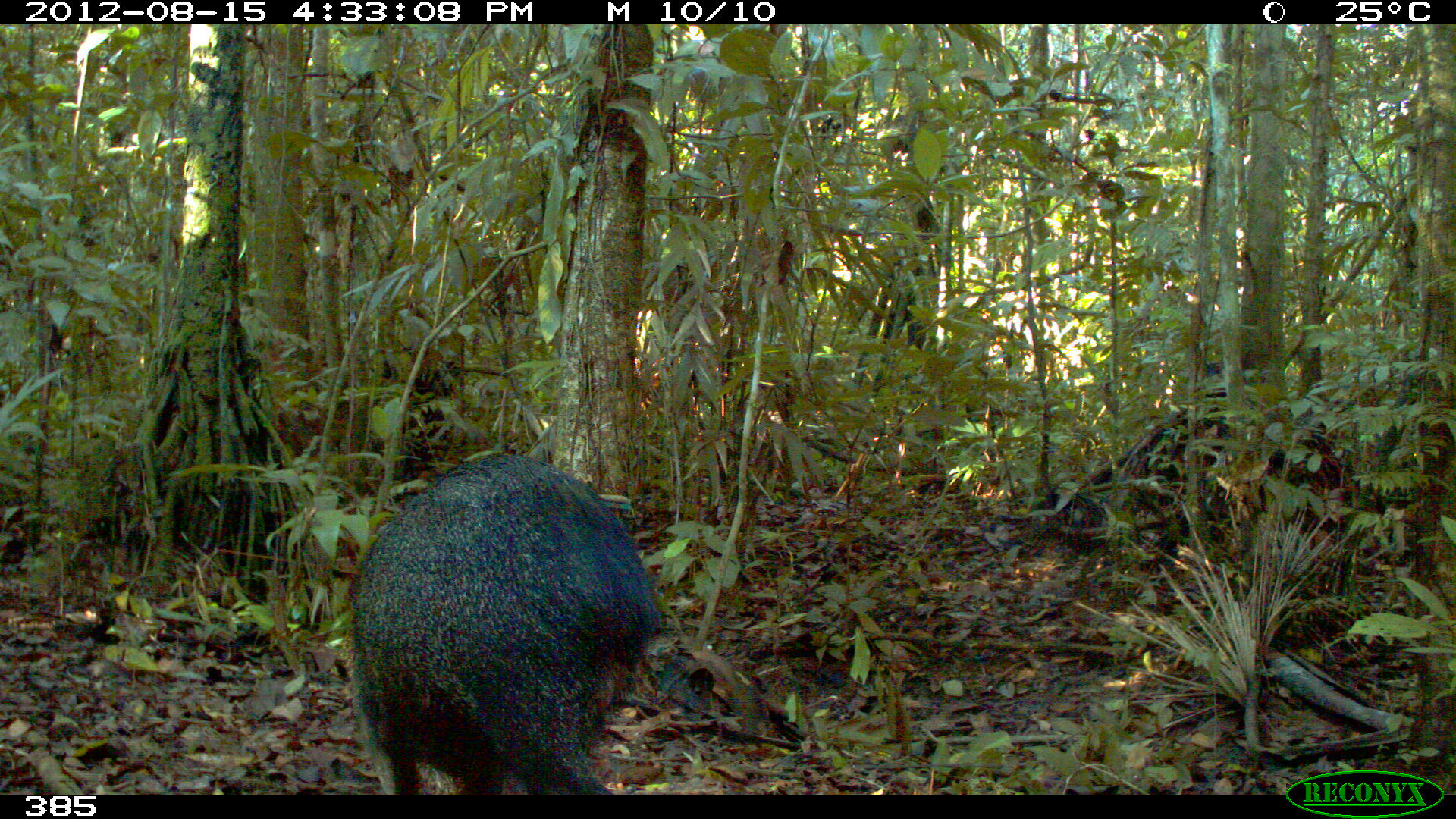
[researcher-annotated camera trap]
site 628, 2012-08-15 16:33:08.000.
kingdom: Animalia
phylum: Chordata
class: Mammalia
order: Artiodactyla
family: Tayassuidae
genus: Pecari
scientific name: Pecari tajacu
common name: collared peccary